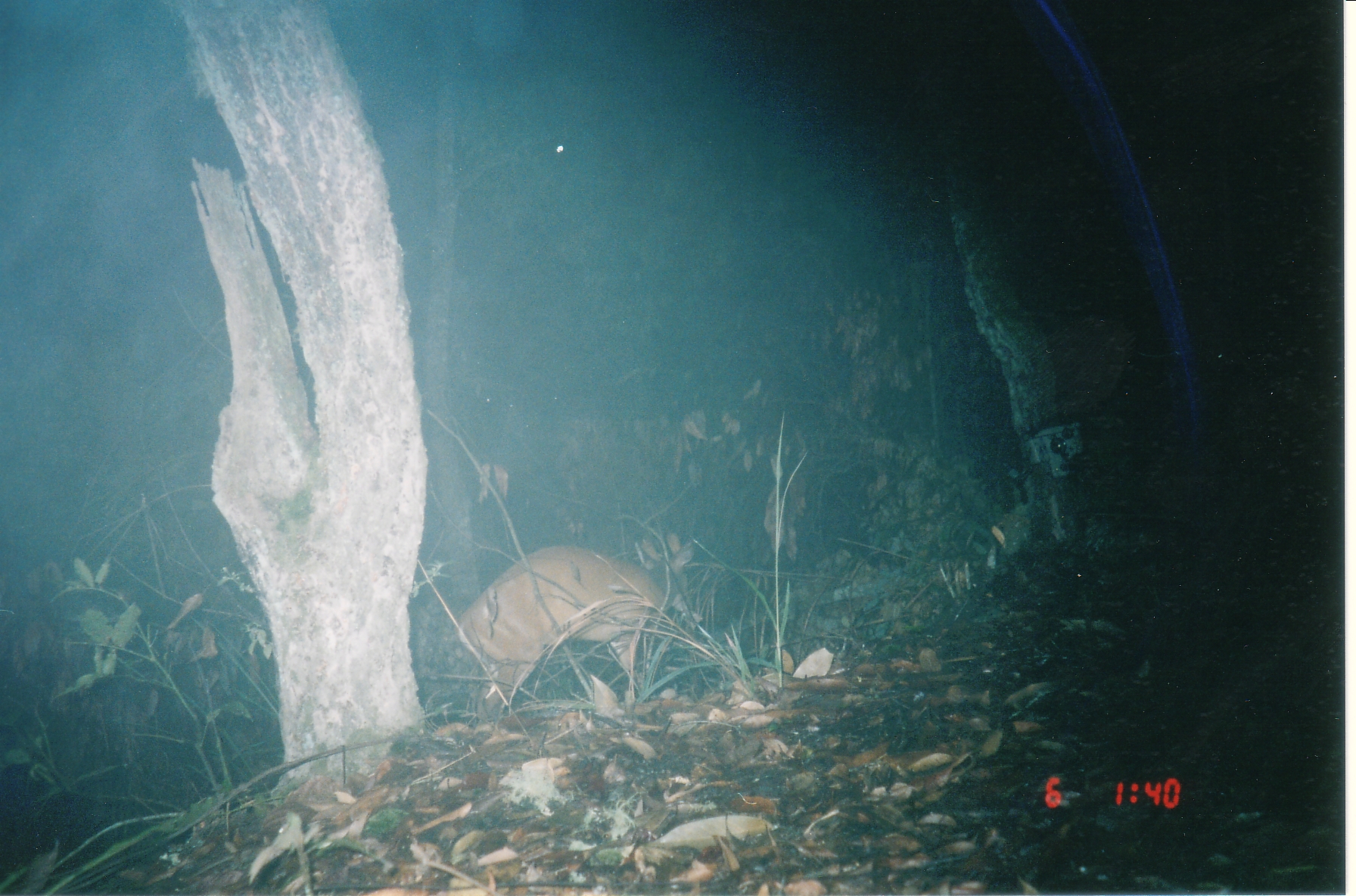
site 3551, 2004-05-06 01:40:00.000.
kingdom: Animalia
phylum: Chordata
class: Mammalia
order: Artiodactyla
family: Cervidae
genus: Muntiacus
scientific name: Muntiacus muntjak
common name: southern red muntjac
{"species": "Muntiacus muntjak (southern red muntjac)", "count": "1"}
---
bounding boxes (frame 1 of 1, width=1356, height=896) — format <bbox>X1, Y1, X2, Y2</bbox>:
muntiacus muntjak: <bbox>455, 530, 698, 716</bbox>